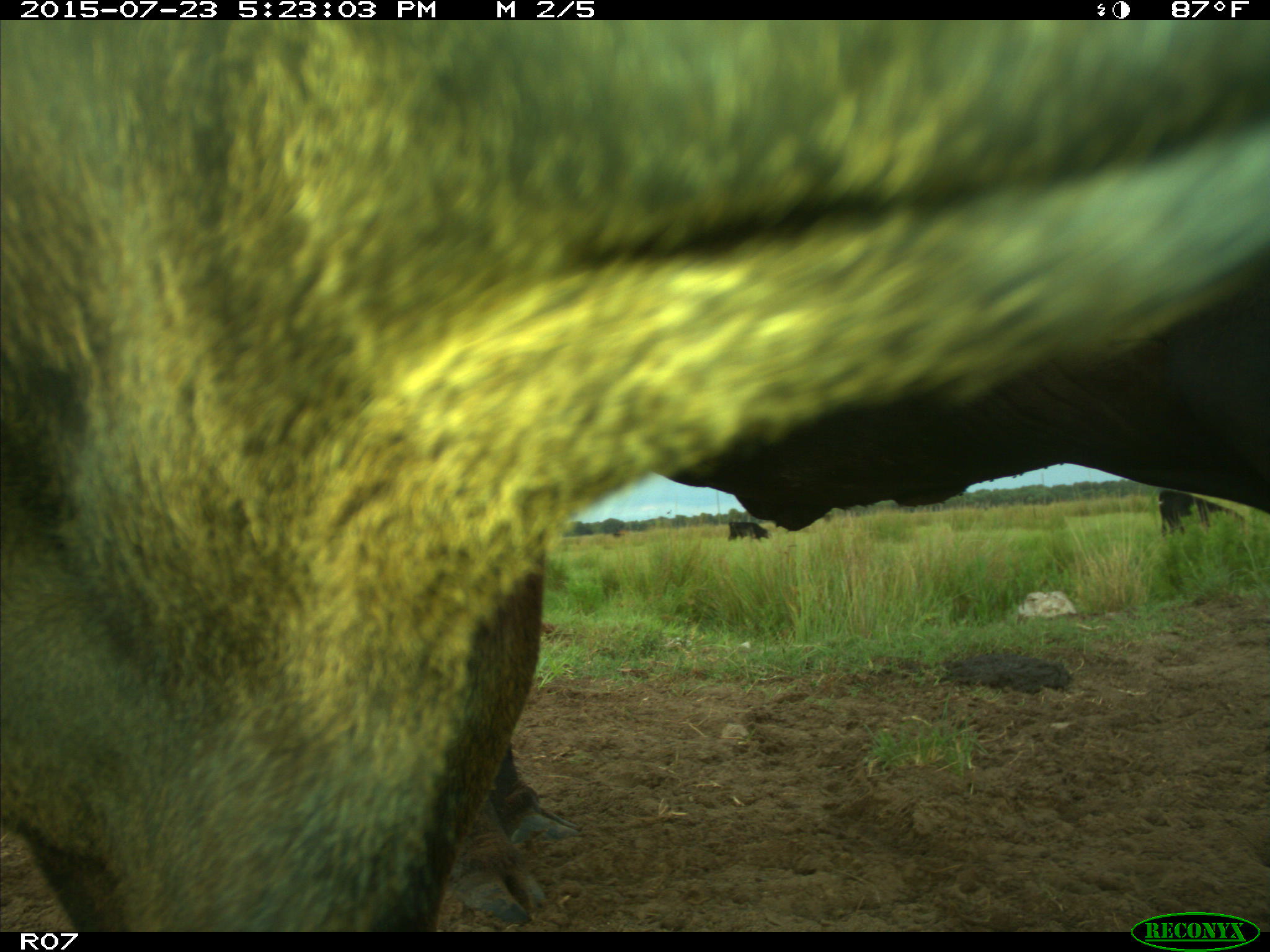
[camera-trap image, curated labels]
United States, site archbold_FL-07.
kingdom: Animalia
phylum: Chordata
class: Mammalia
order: Artiodactyla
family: Bovidae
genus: Bos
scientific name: Bos taurus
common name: domestic cow